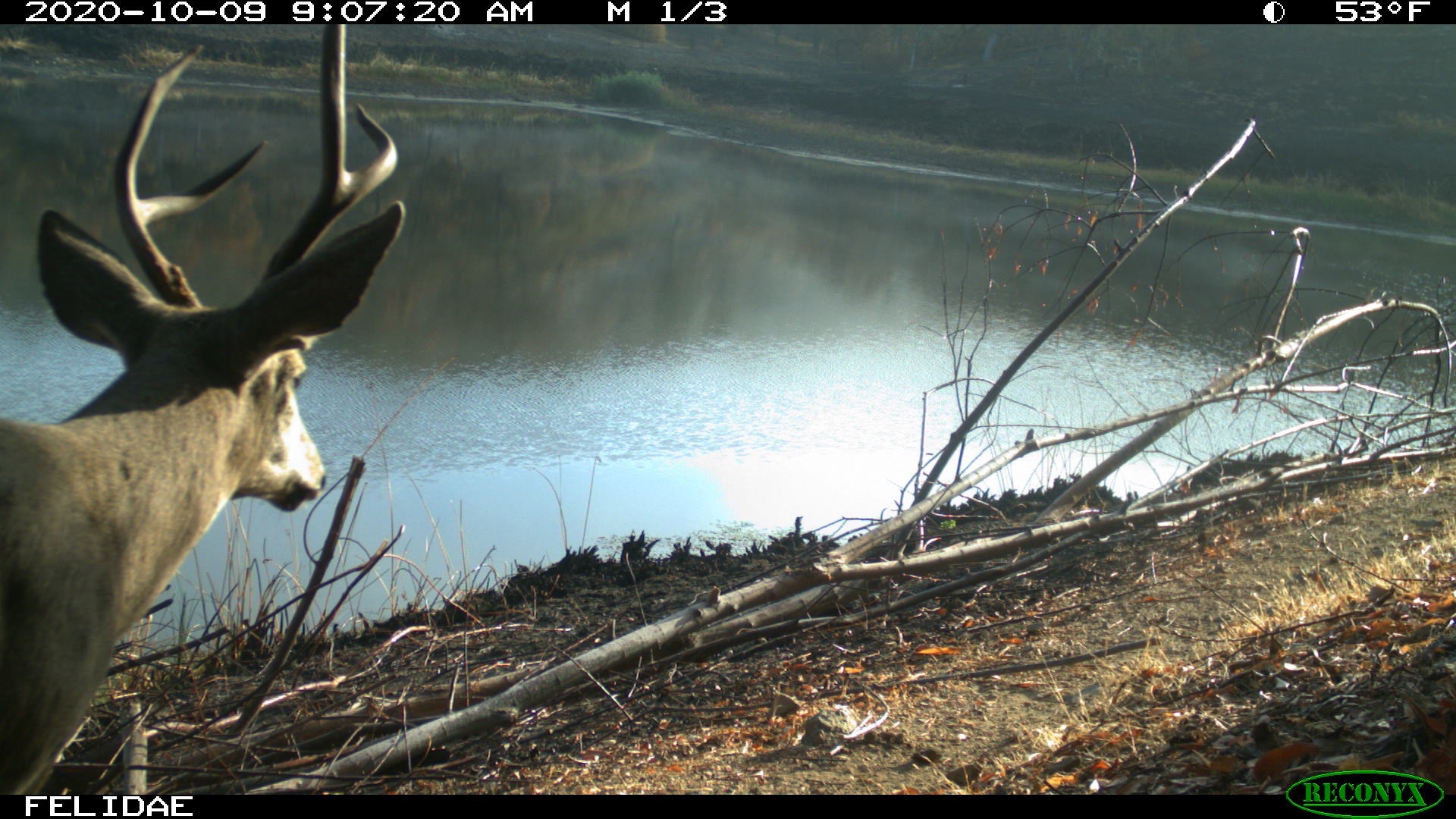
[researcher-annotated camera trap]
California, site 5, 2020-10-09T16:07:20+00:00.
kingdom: Animalia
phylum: Chordata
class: Mammalia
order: Artiodactyla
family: Cervidae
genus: Odocoileus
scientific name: Odocoileus hemionus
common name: mule deer